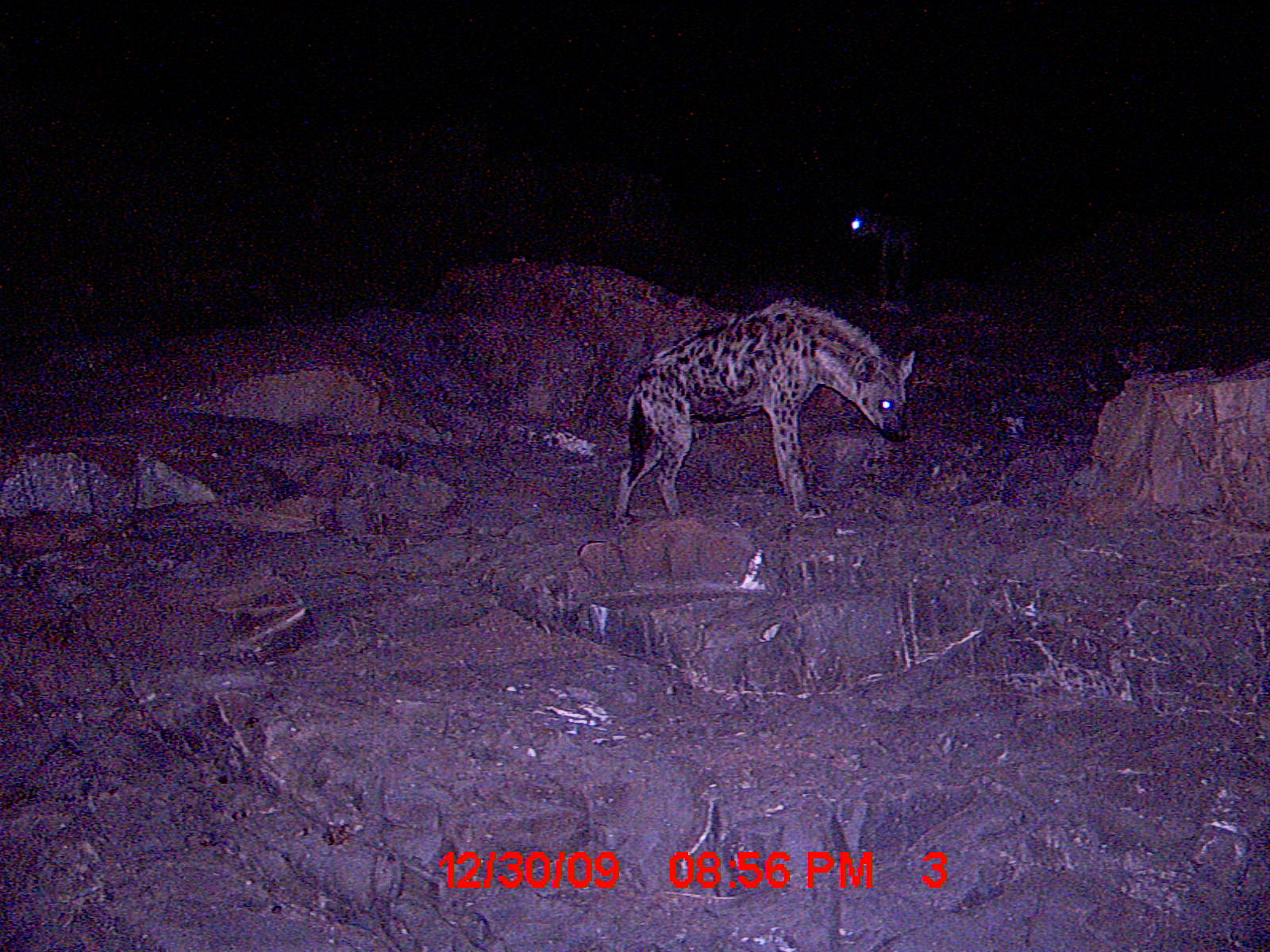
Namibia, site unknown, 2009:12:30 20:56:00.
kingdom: Animalia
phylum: Chordata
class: Mammalia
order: Carnivora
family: Hyaenidae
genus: Crocuta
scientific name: Crocuta crocuta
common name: spotted hyena